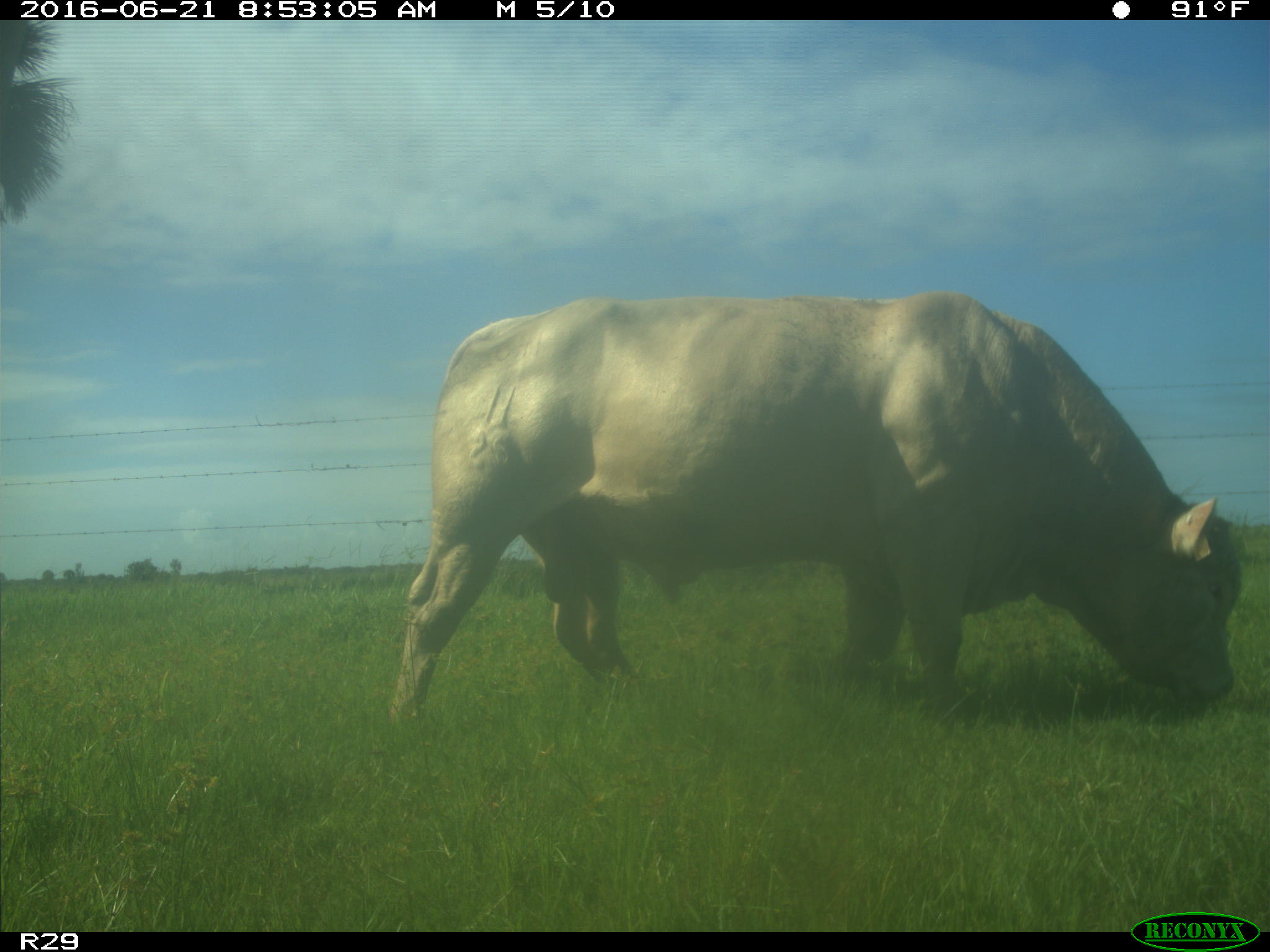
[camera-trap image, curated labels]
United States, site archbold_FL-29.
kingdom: Animalia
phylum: Chordata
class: Mammalia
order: Artiodactyla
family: Bovidae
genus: Bos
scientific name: Bos taurus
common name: domestic cow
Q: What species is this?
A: Bos taurus (domestic cow).